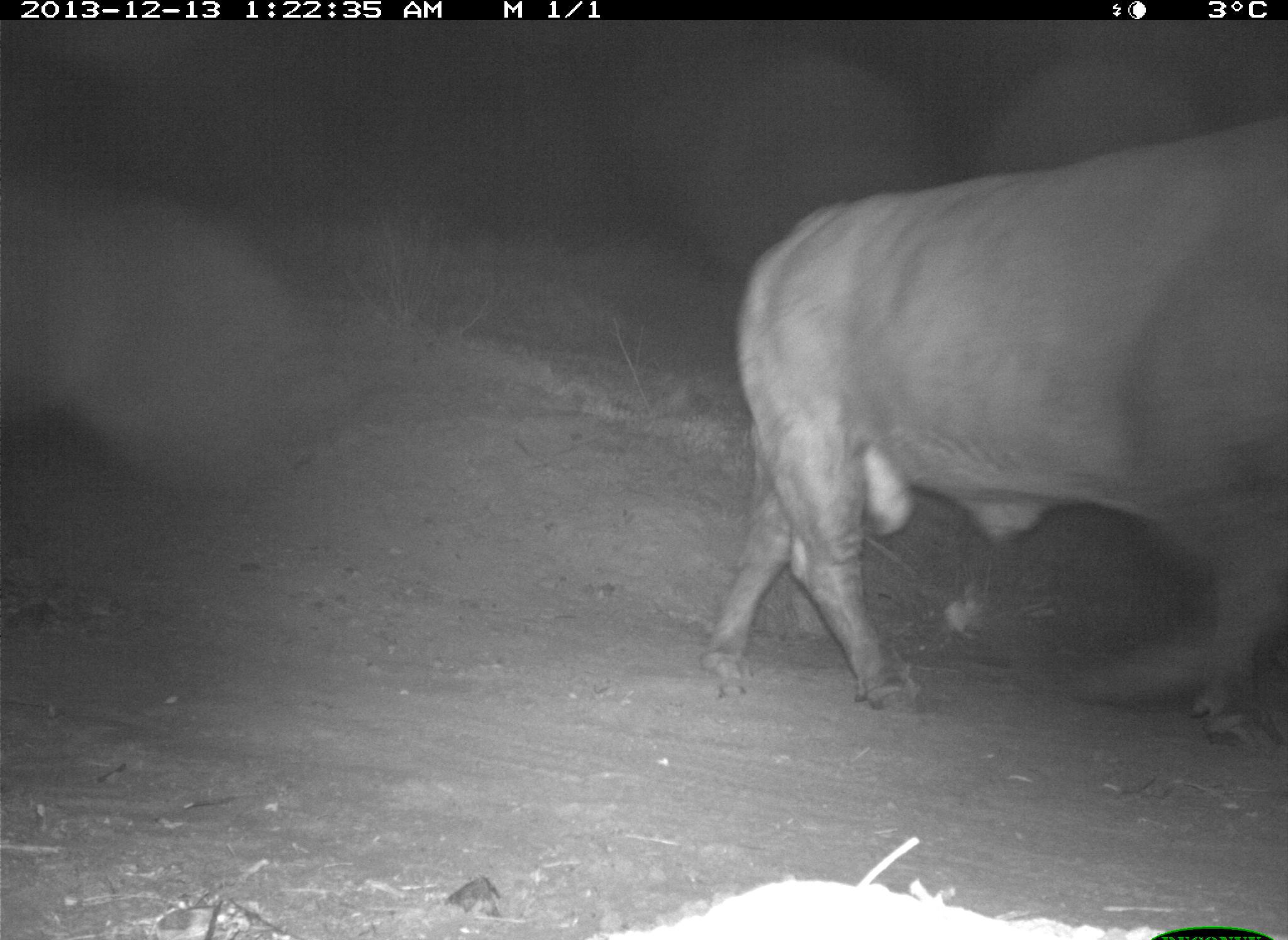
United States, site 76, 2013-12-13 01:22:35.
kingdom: Animalia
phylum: Chordata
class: Mammalia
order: Artiodactyla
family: Bovidae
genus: Bos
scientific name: Bos taurus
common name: cow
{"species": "cow (Bos taurus)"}